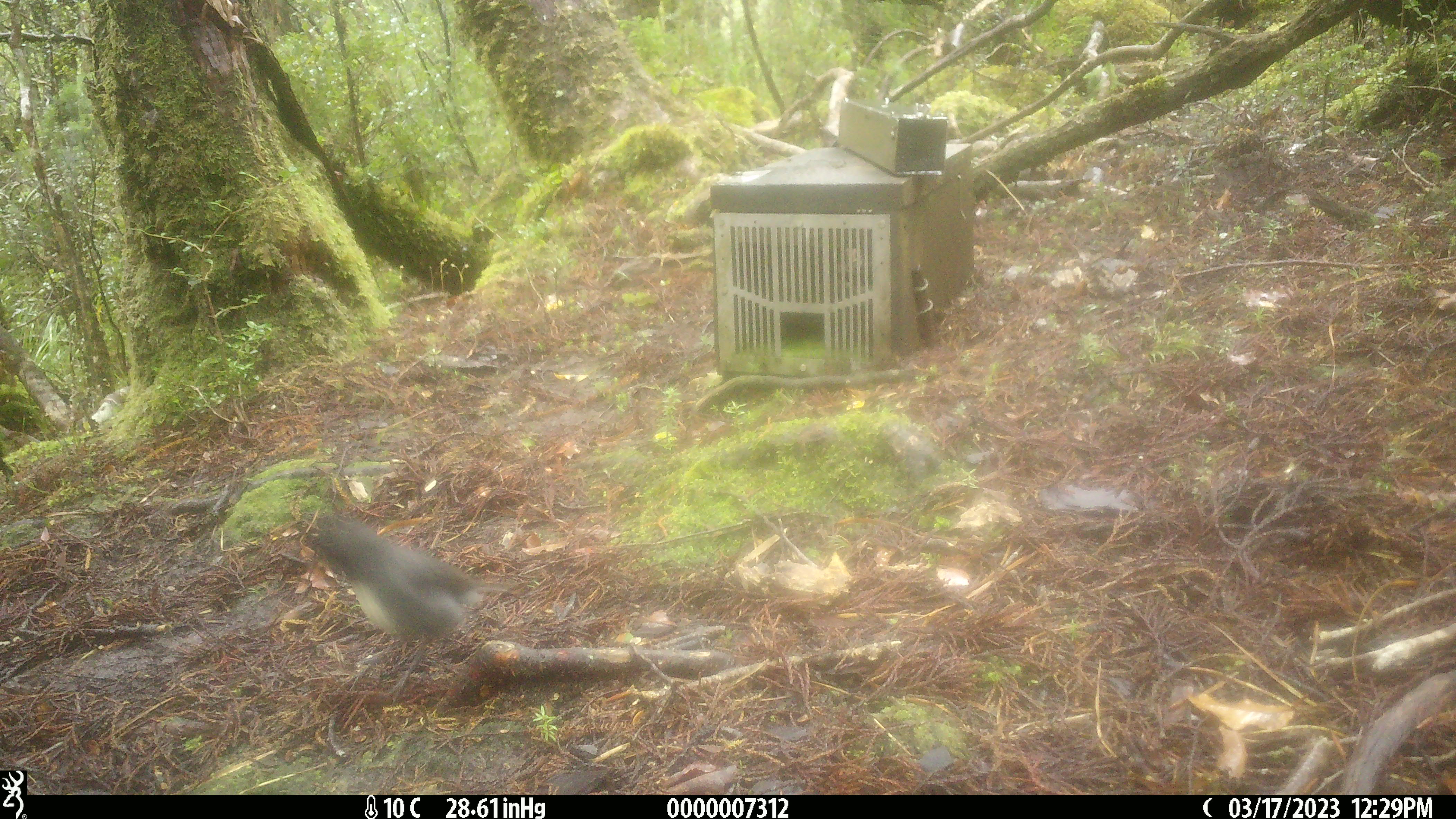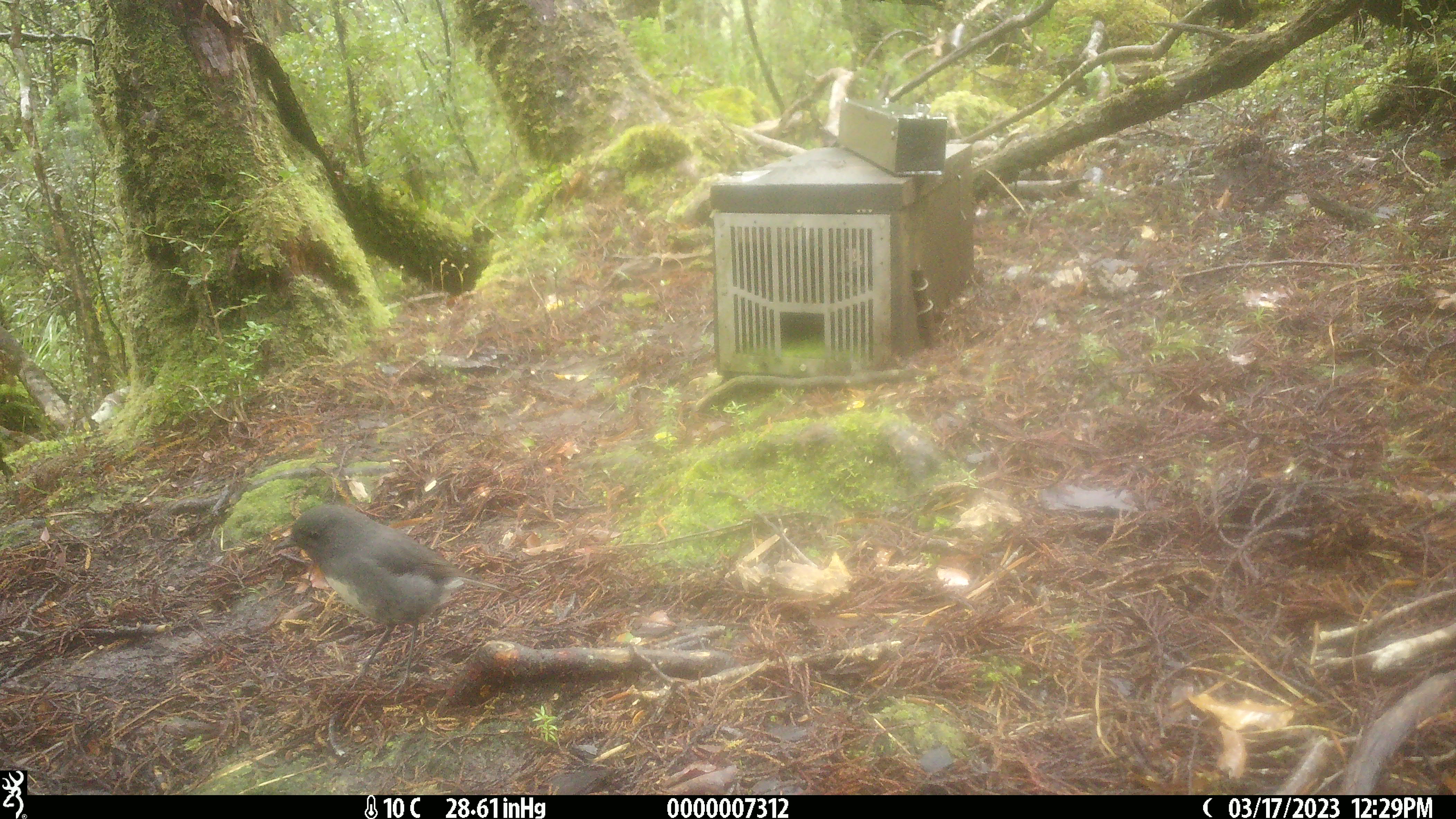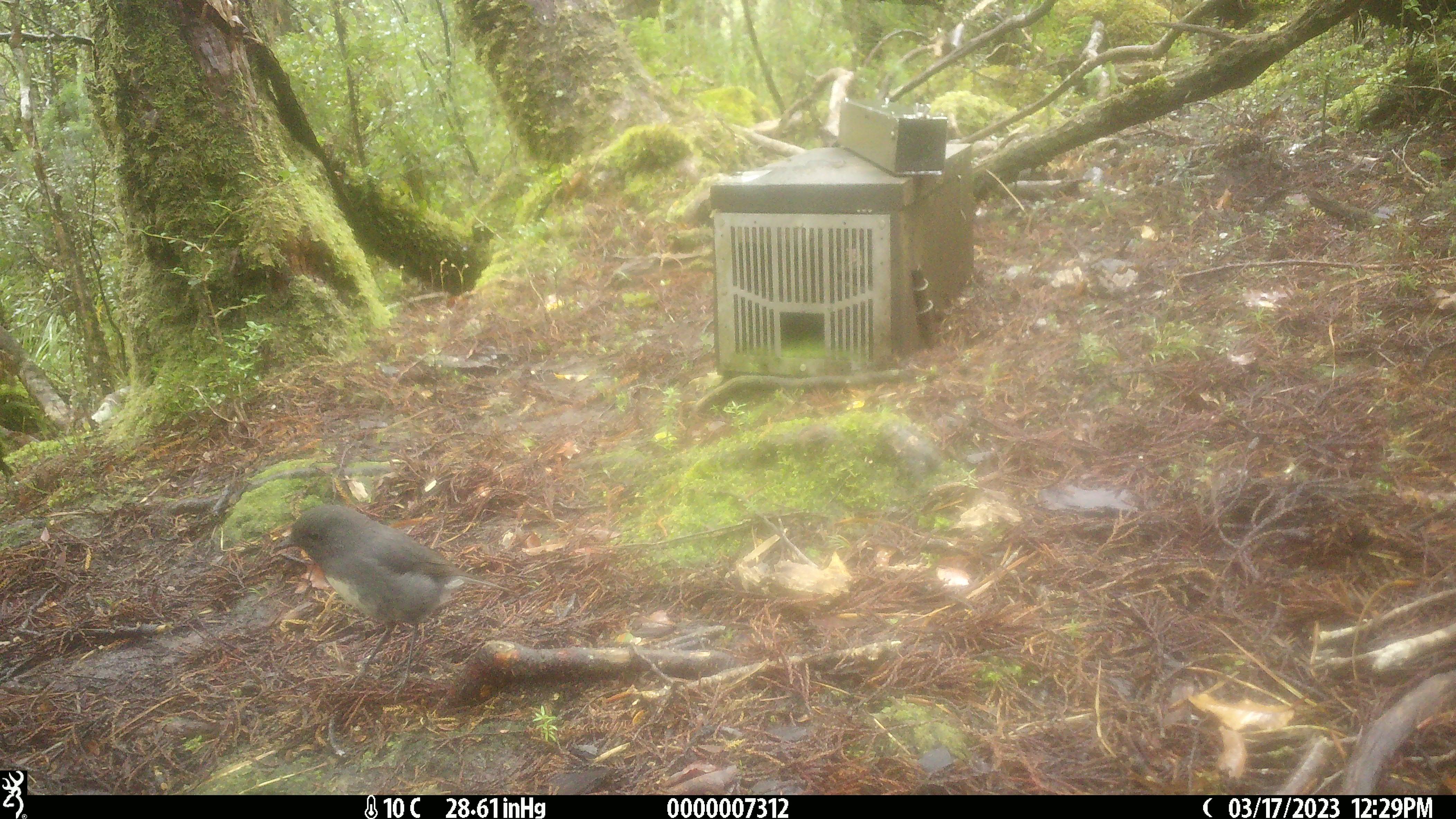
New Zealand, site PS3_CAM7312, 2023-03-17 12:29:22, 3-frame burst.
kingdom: Animalia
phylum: Chordata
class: Aves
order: Passeriformes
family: Petroicidae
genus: Petroica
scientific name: Petroica australis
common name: new zealand robin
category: robin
Robin (new zealand robin) (Petroica australis).